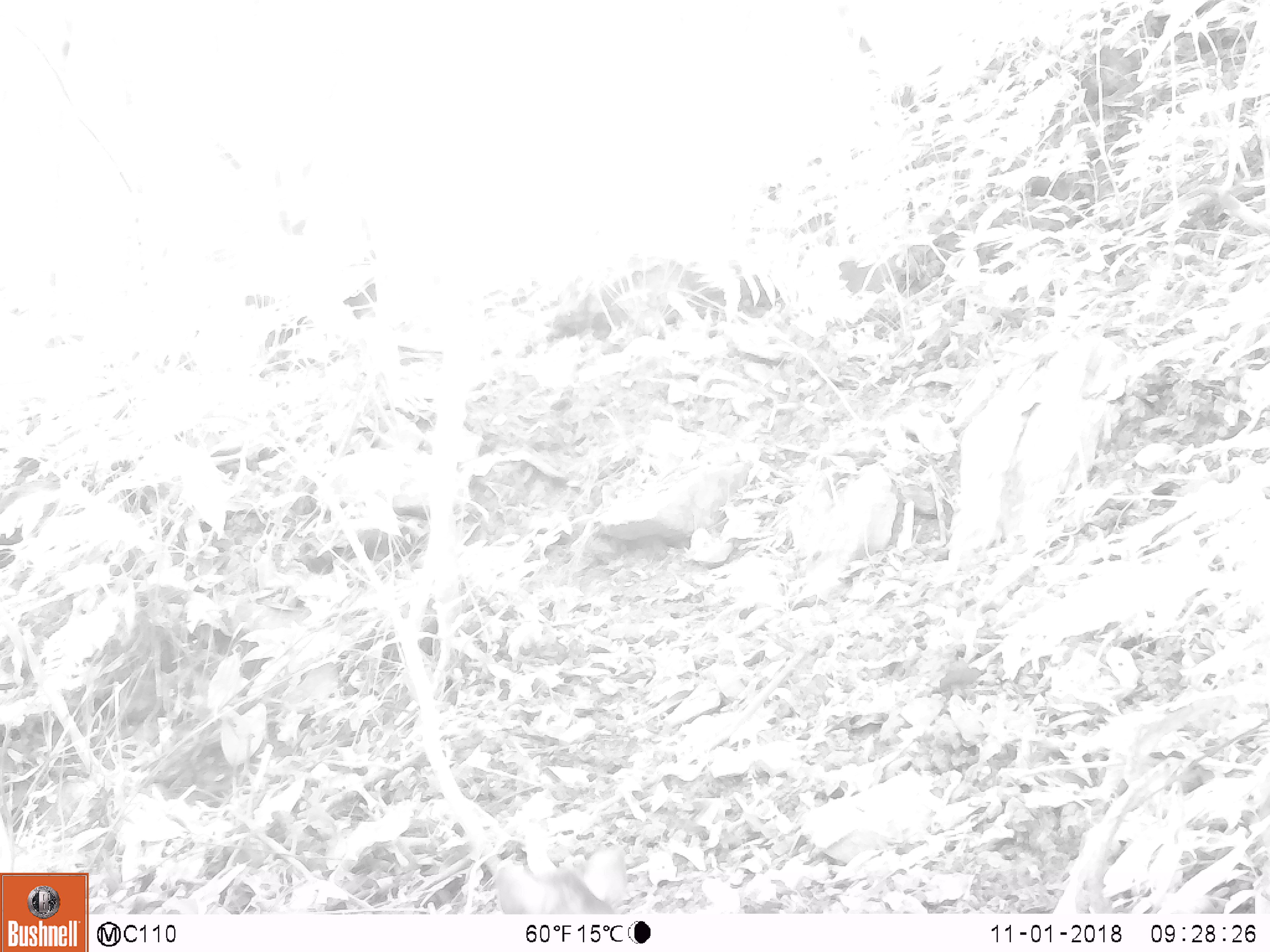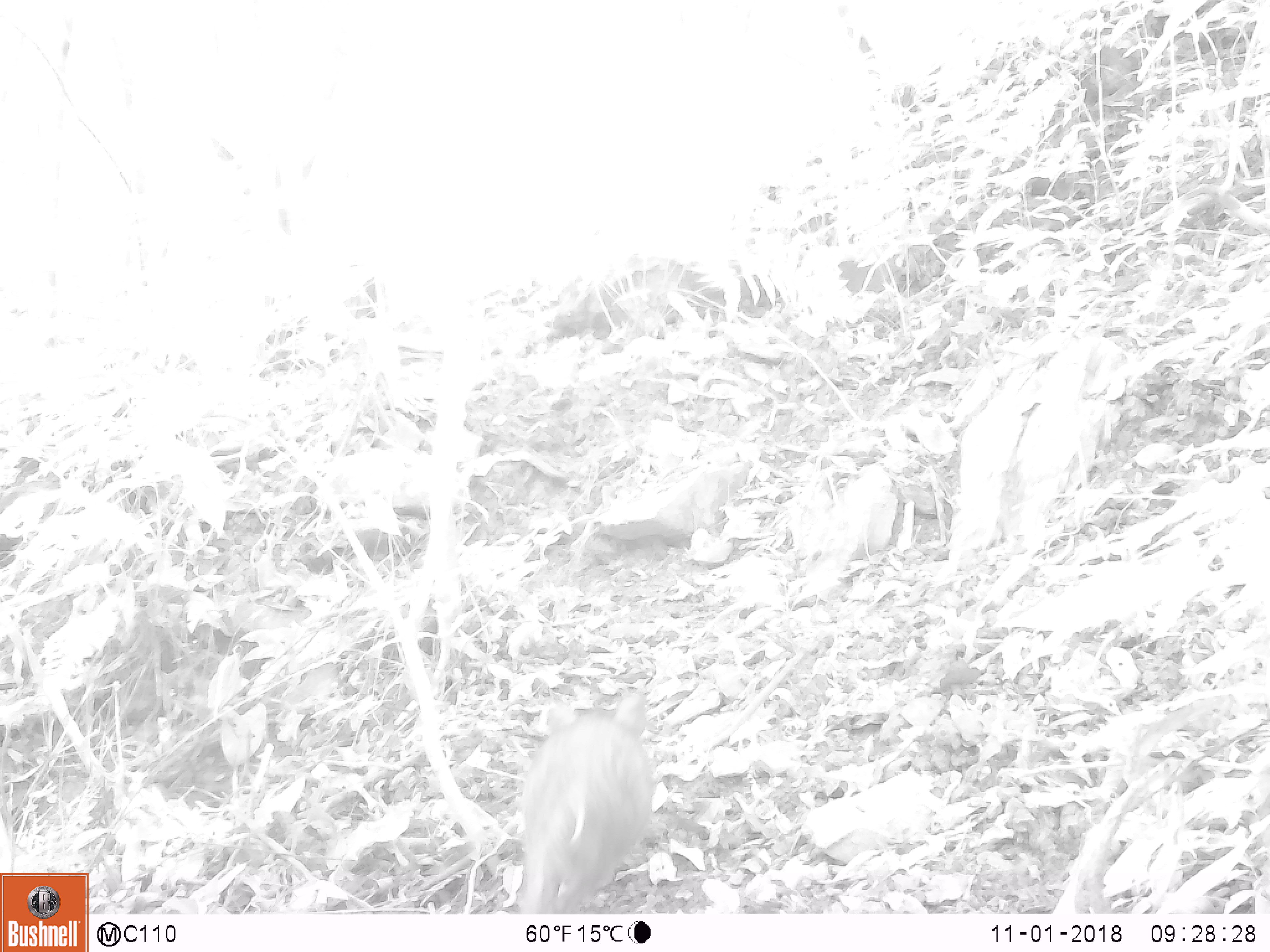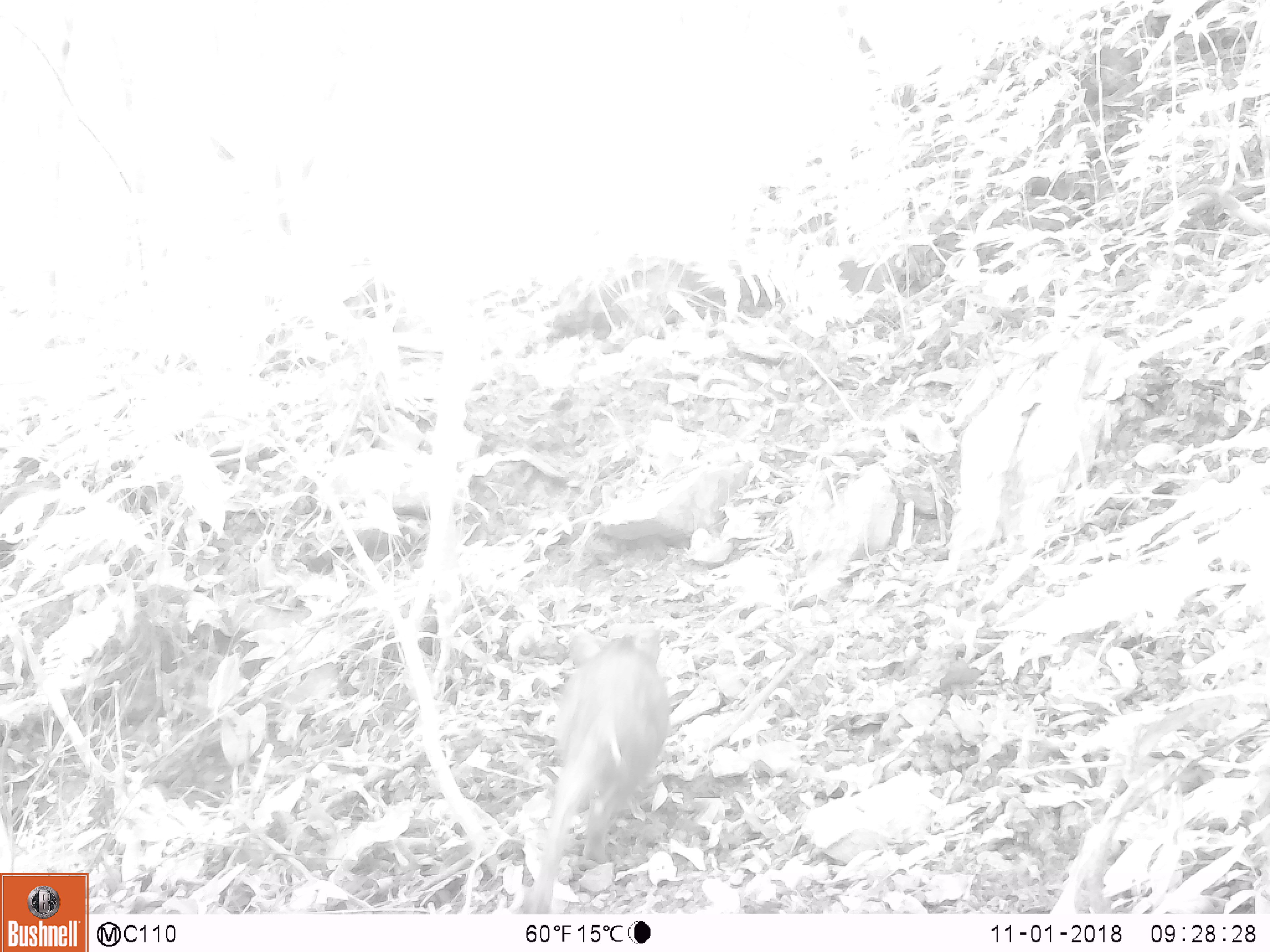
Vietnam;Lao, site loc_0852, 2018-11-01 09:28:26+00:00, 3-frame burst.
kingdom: Animalia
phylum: Chordata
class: Mammalia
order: Artiodactyla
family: Suidae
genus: Sus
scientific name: Sus scrofa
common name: eurasian wild pig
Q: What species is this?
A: Eurasian wild pig (Sus scrofa).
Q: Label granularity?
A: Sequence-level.